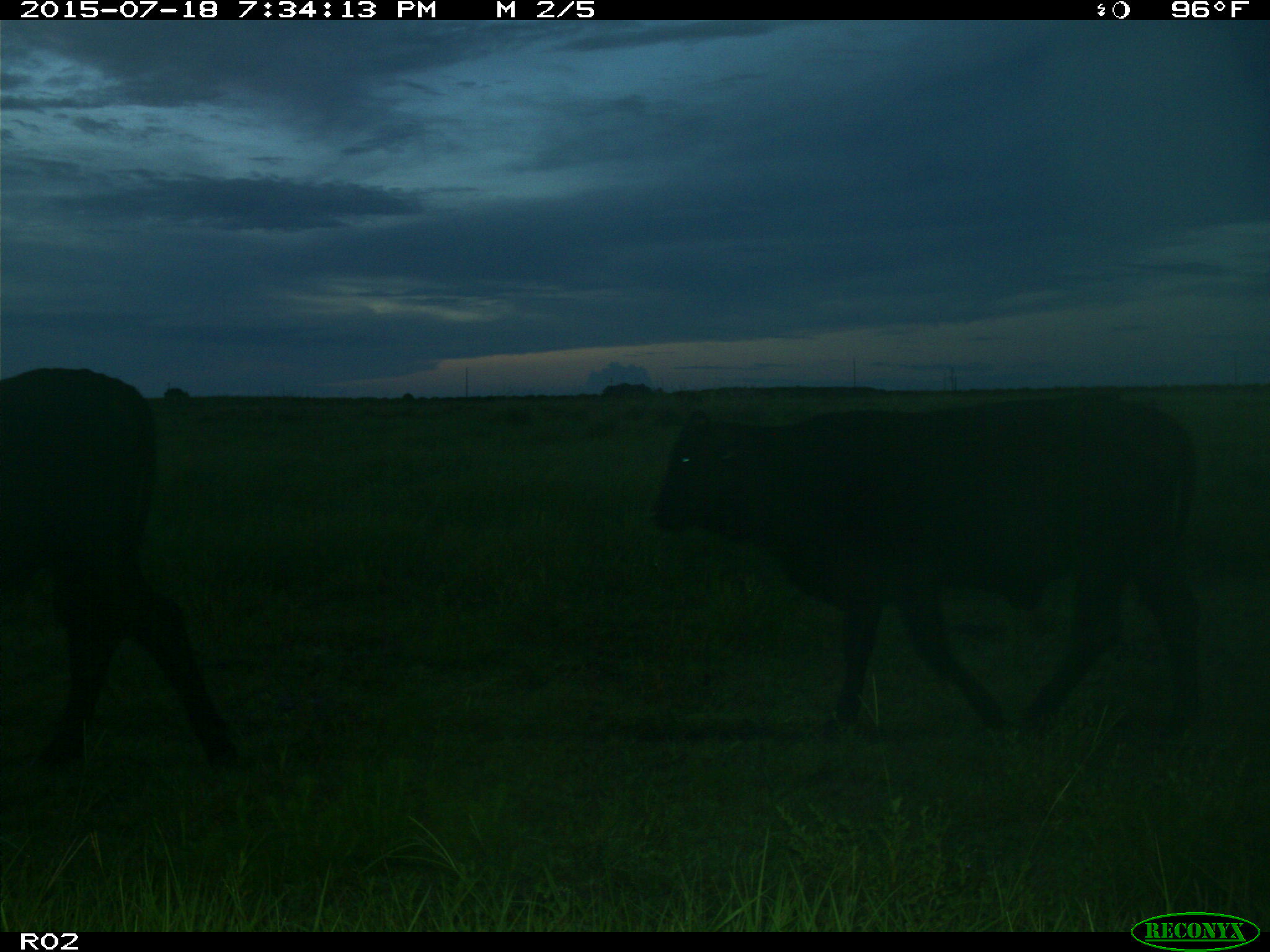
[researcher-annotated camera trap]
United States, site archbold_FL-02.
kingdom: Animalia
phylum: Chordata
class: Mammalia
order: Artiodactyla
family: Bovidae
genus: Bos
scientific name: Bos taurus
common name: domestic cow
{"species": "Bos taurus (domestic cow)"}